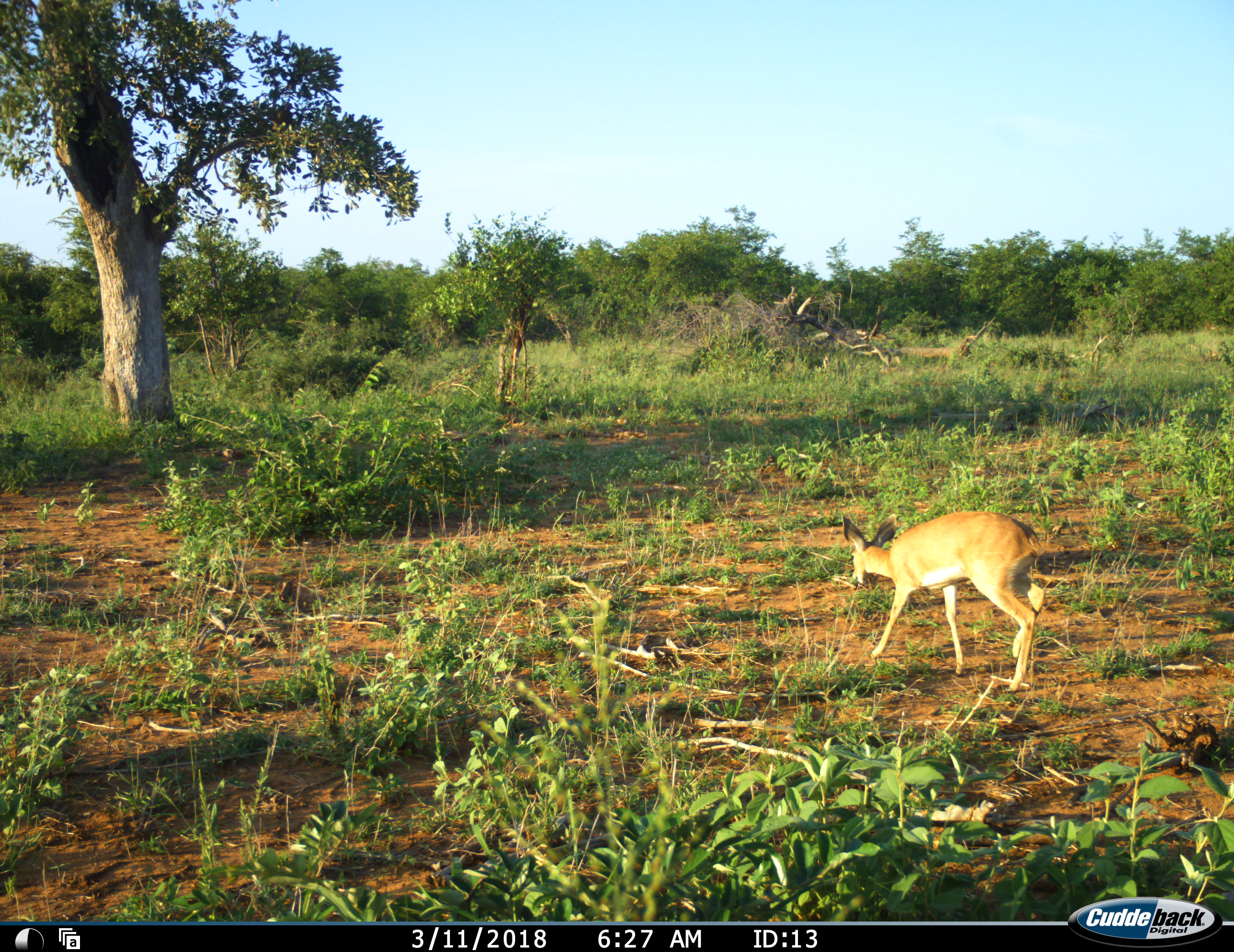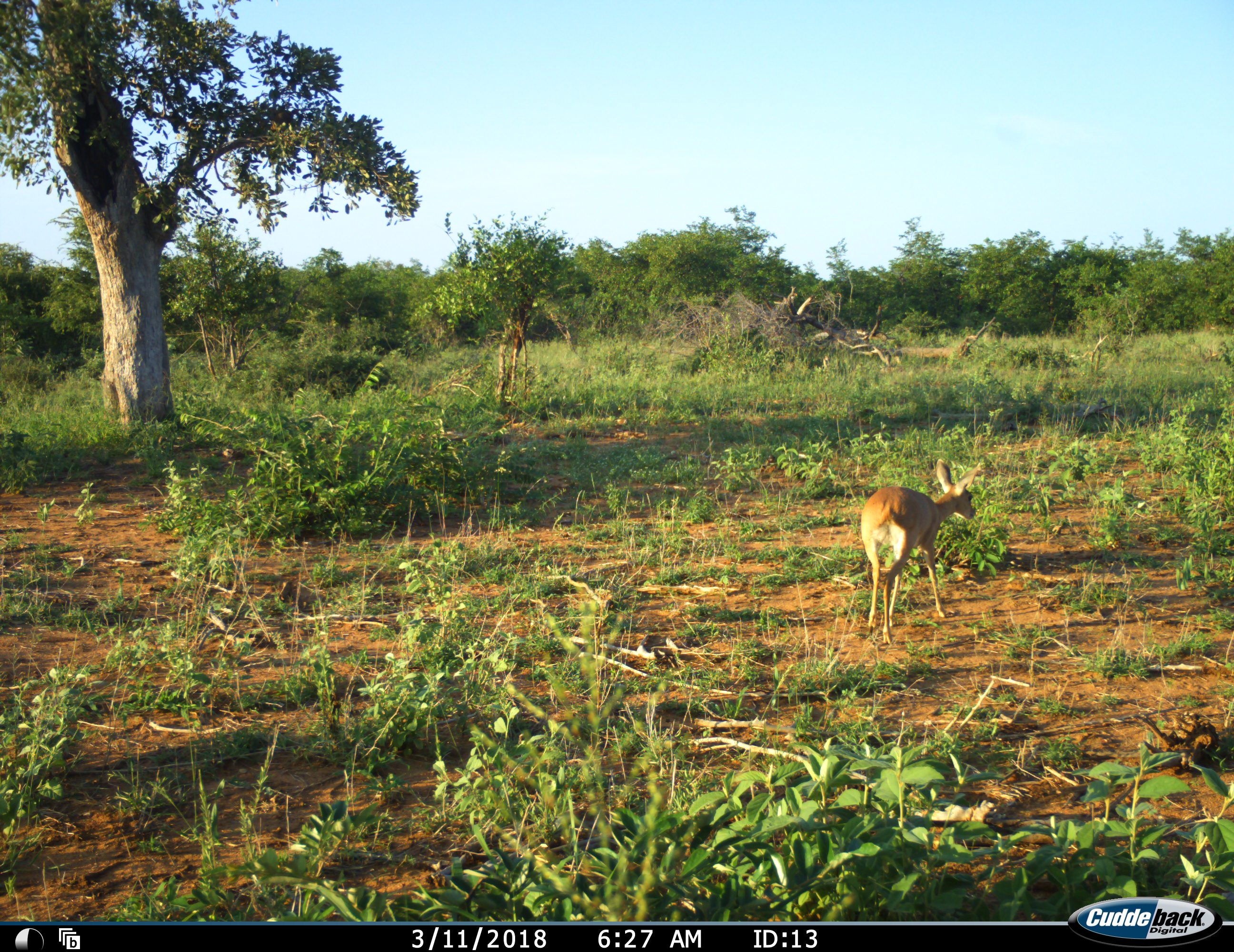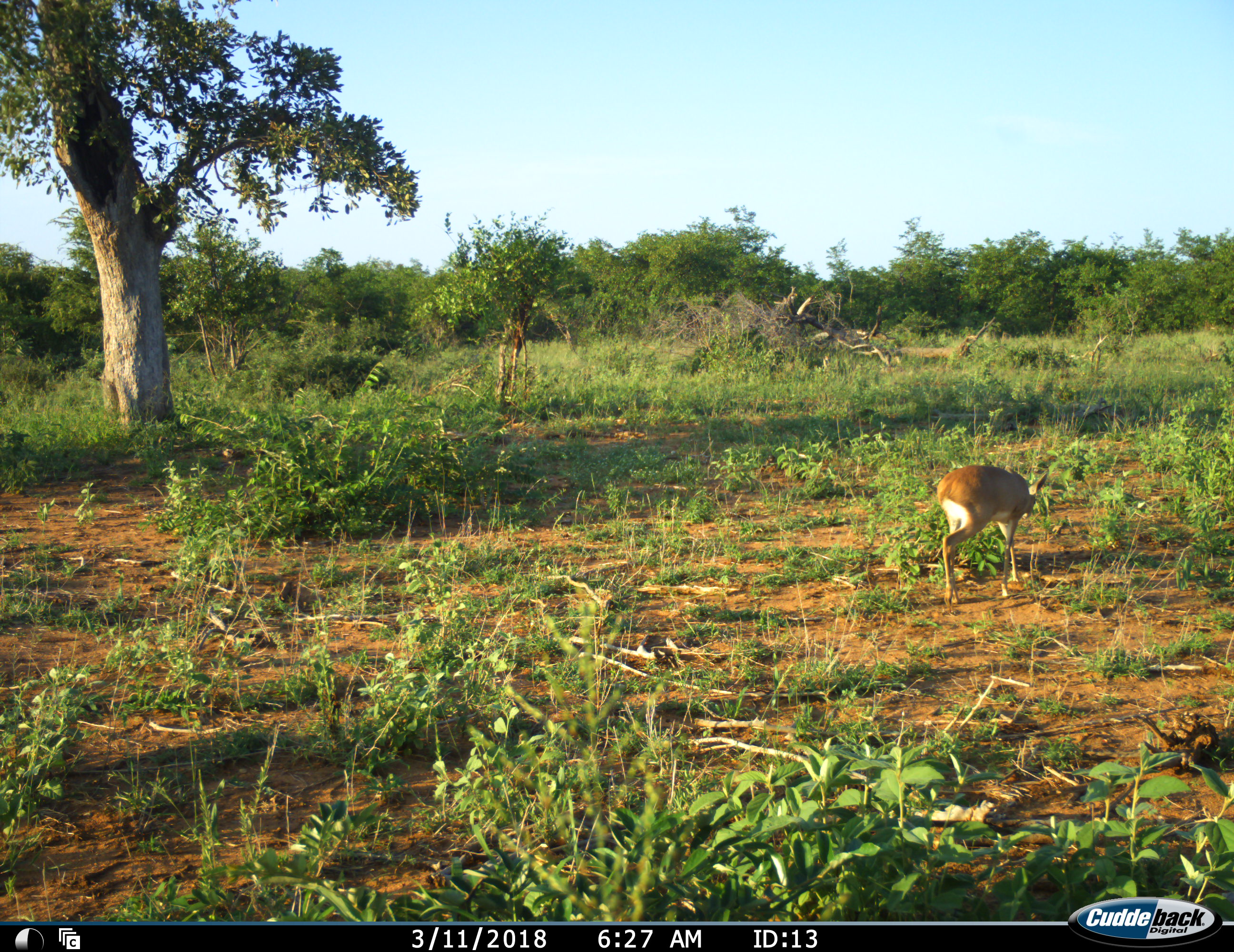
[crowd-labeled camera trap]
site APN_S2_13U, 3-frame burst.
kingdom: Animalia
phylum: Chordata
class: Mammalia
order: Artiodactyla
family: Bovidae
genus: Raphicerus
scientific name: Raphicerus campestris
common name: steenbok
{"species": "steenbok (Raphicerus campestris)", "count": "1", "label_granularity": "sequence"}